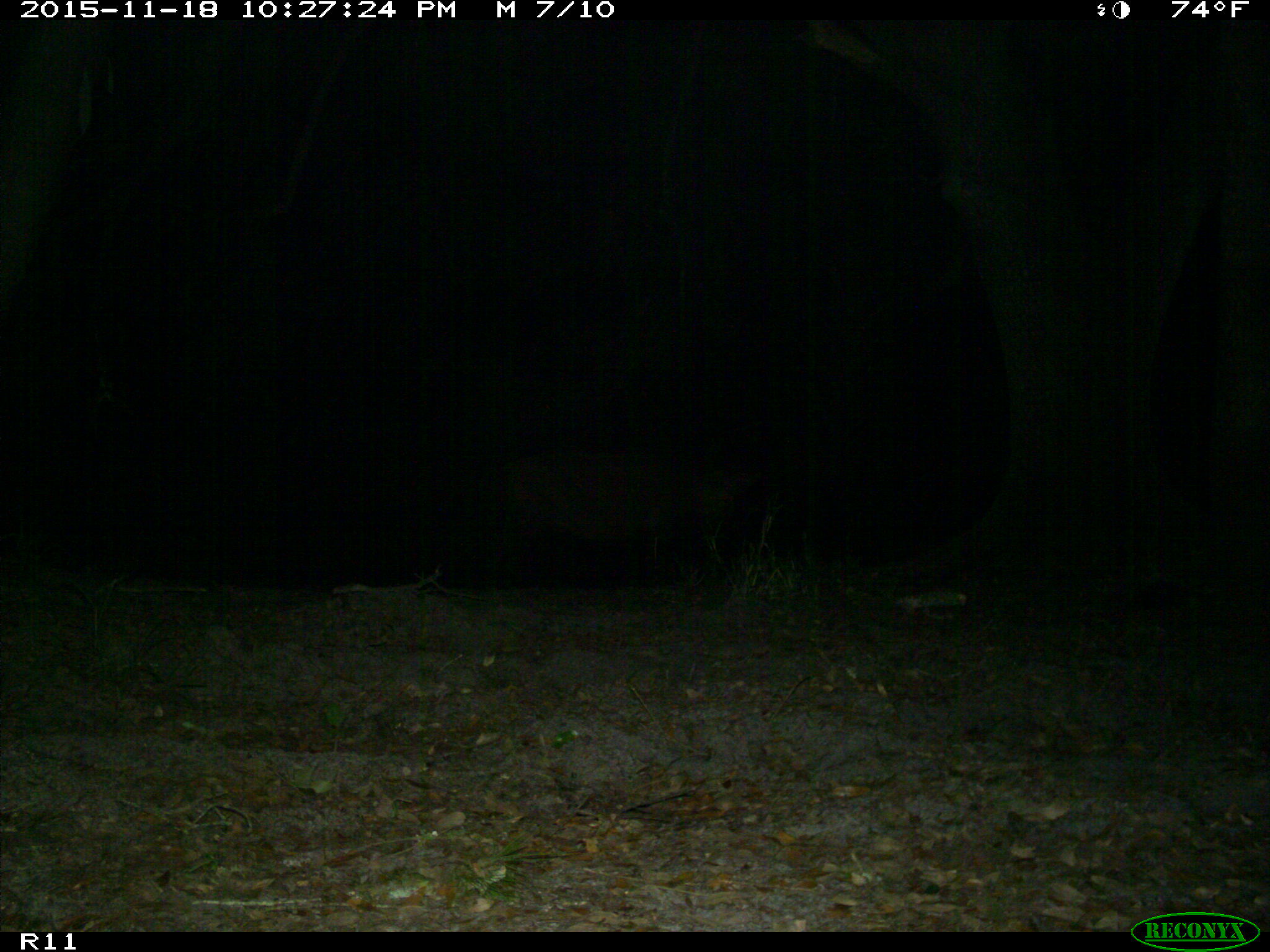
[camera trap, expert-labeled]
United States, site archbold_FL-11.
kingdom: Animalia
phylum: Chordata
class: Mammalia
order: Artiodactyla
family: Suidae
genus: Sus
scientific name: Sus scrofa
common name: wild boar